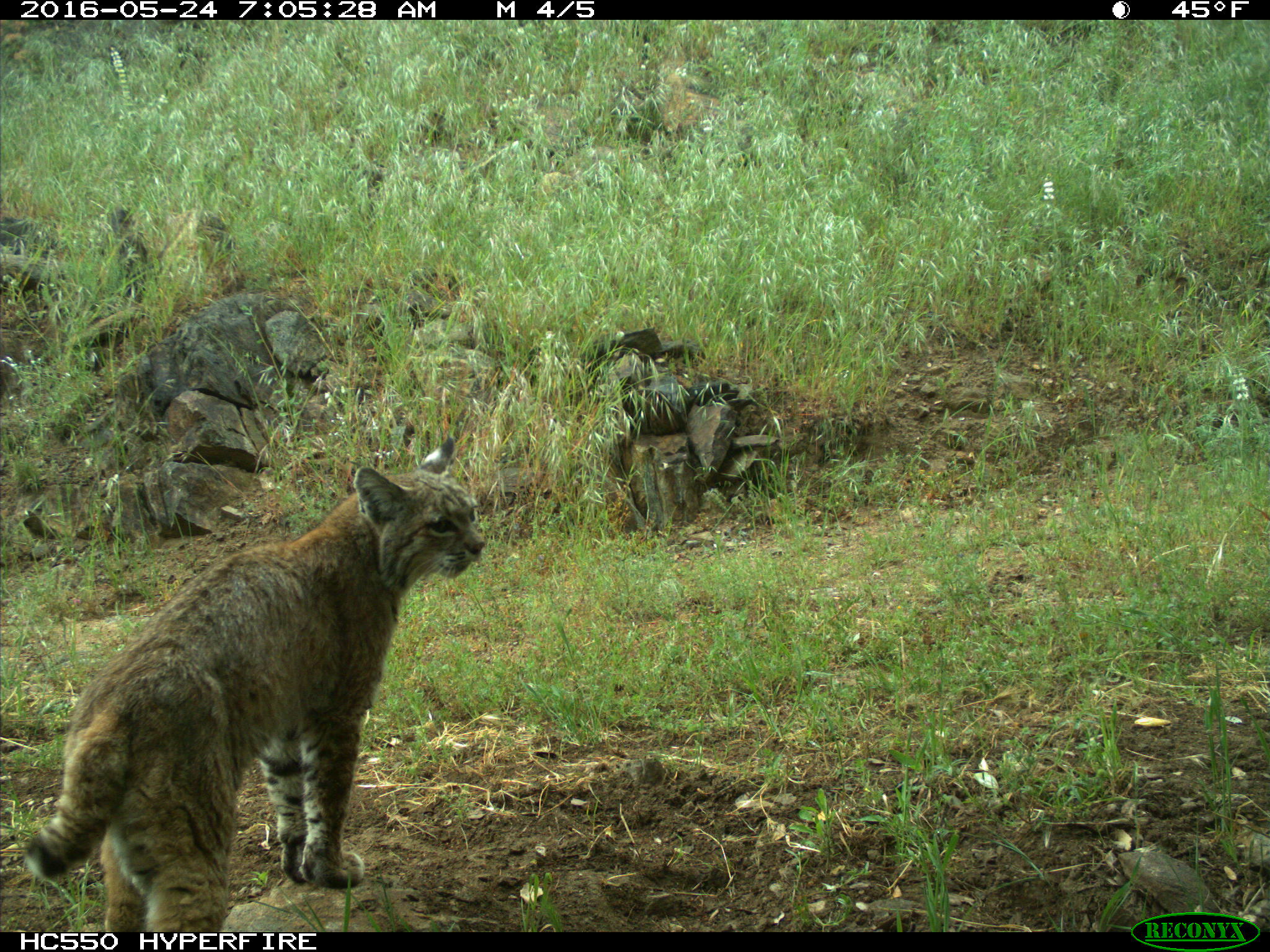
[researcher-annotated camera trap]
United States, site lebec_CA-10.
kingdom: Animalia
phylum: Chordata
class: Mammalia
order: Carnivora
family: Felidae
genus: Lynx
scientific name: Lynx rufus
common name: bobcat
Lynx rufus (bobcat).